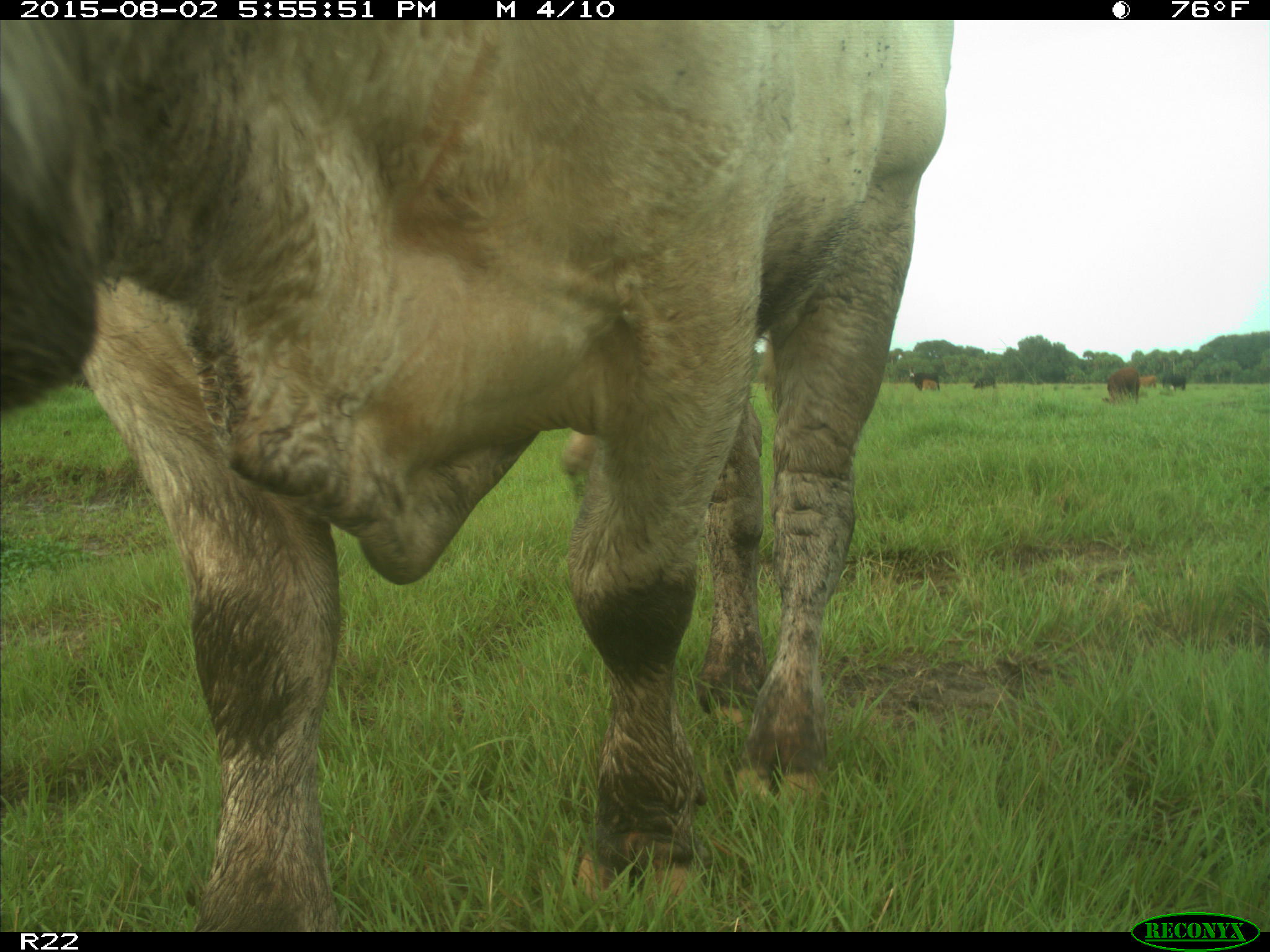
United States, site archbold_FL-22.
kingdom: Animalia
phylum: Chordata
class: Mammalia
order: Artiodactyla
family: Bovidae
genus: Bos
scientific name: Bos taurus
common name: domestic cow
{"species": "Bos taurus (domestic cow)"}